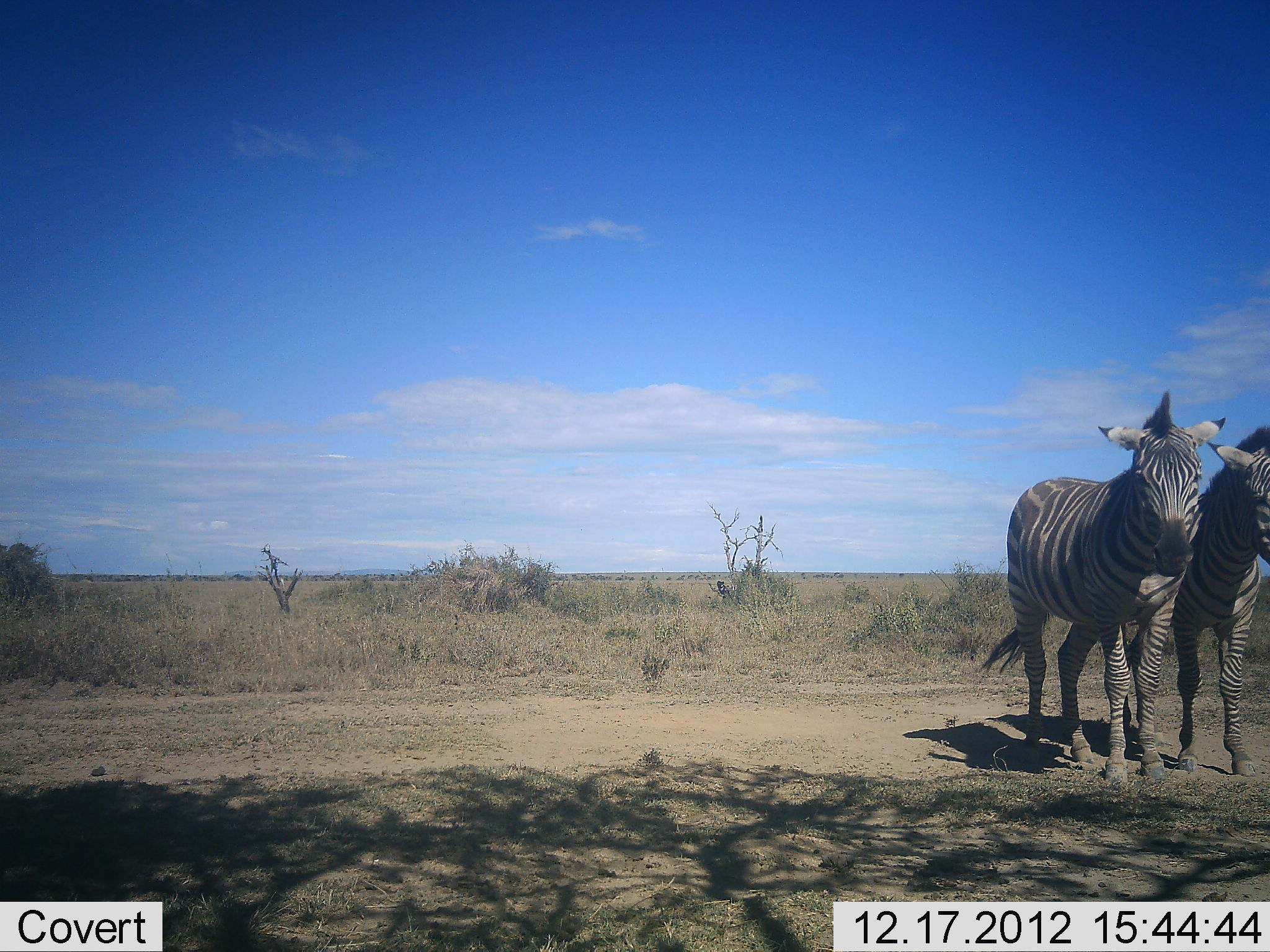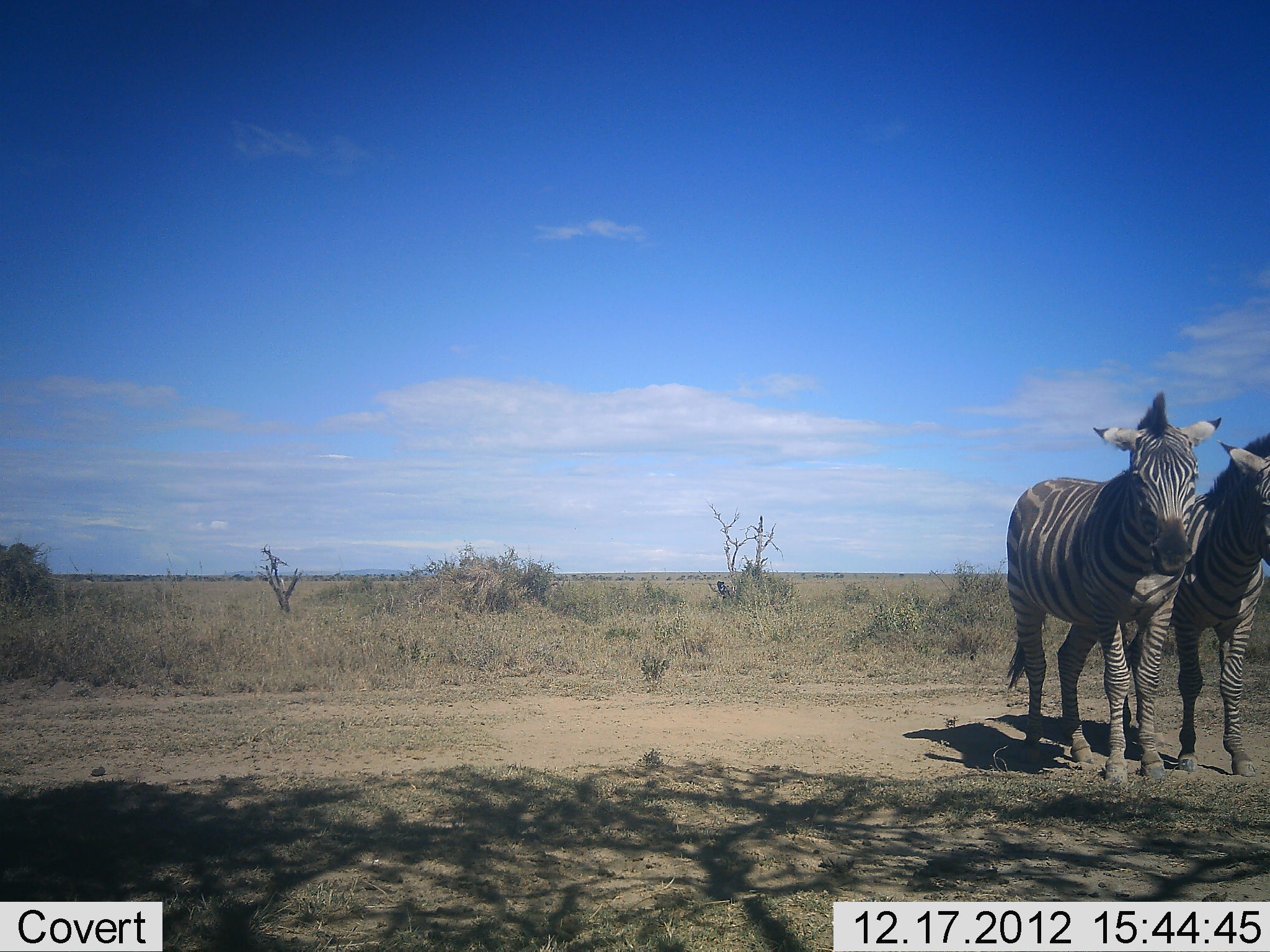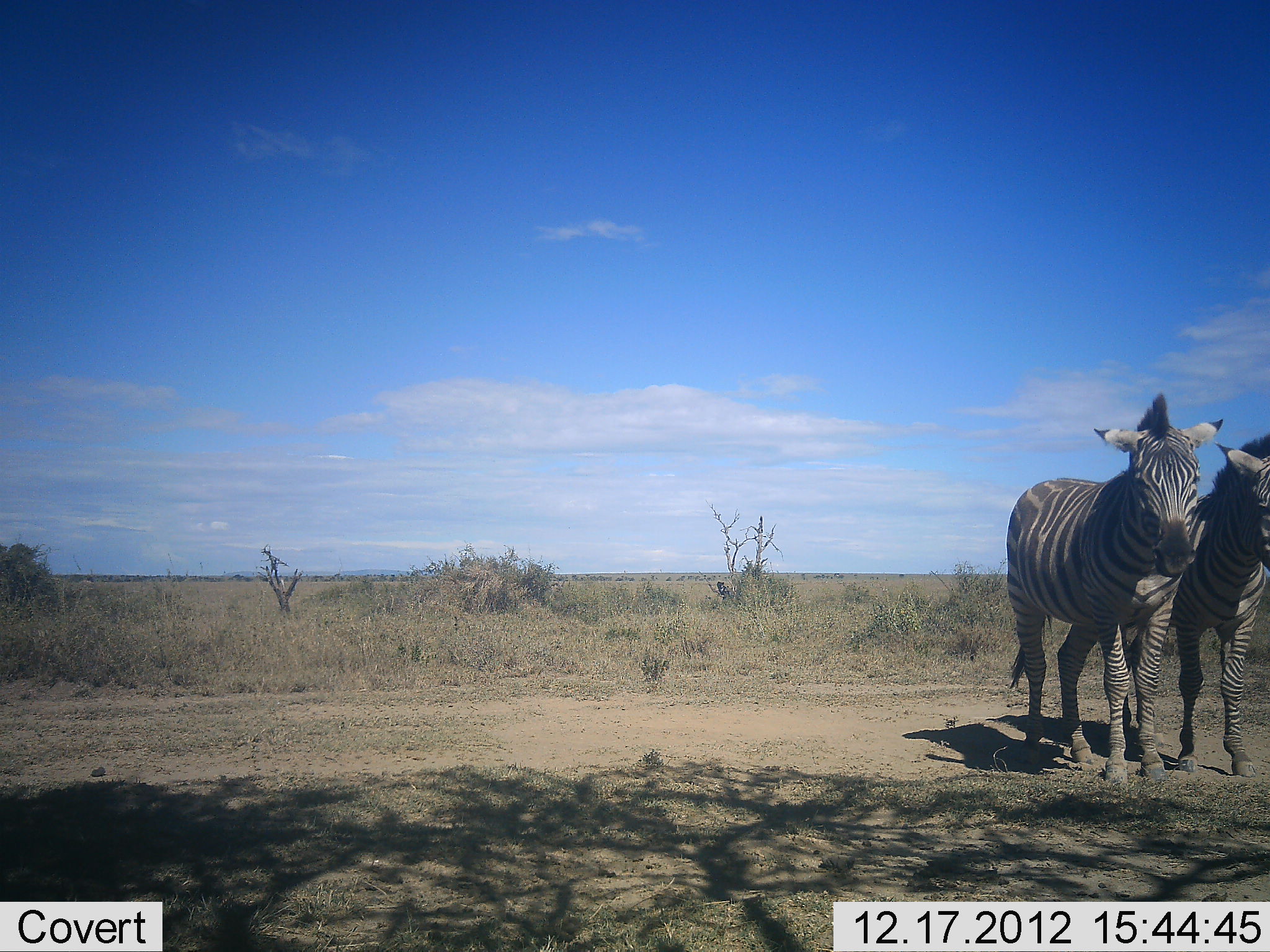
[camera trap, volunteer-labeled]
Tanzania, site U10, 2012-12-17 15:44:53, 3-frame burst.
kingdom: Animalia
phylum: Chordata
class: Mammalia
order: Perissodactyla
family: Equidae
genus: Equus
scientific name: Equus quagga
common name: plains zebra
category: zebra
Zebra (plains zebra) (Equus quagga), count 2. Behavior (volunteer vote fractions): standing 70%, resting 0%, moving 10%, interacting 30%. Young present (vote fraction): 0%. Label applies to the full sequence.